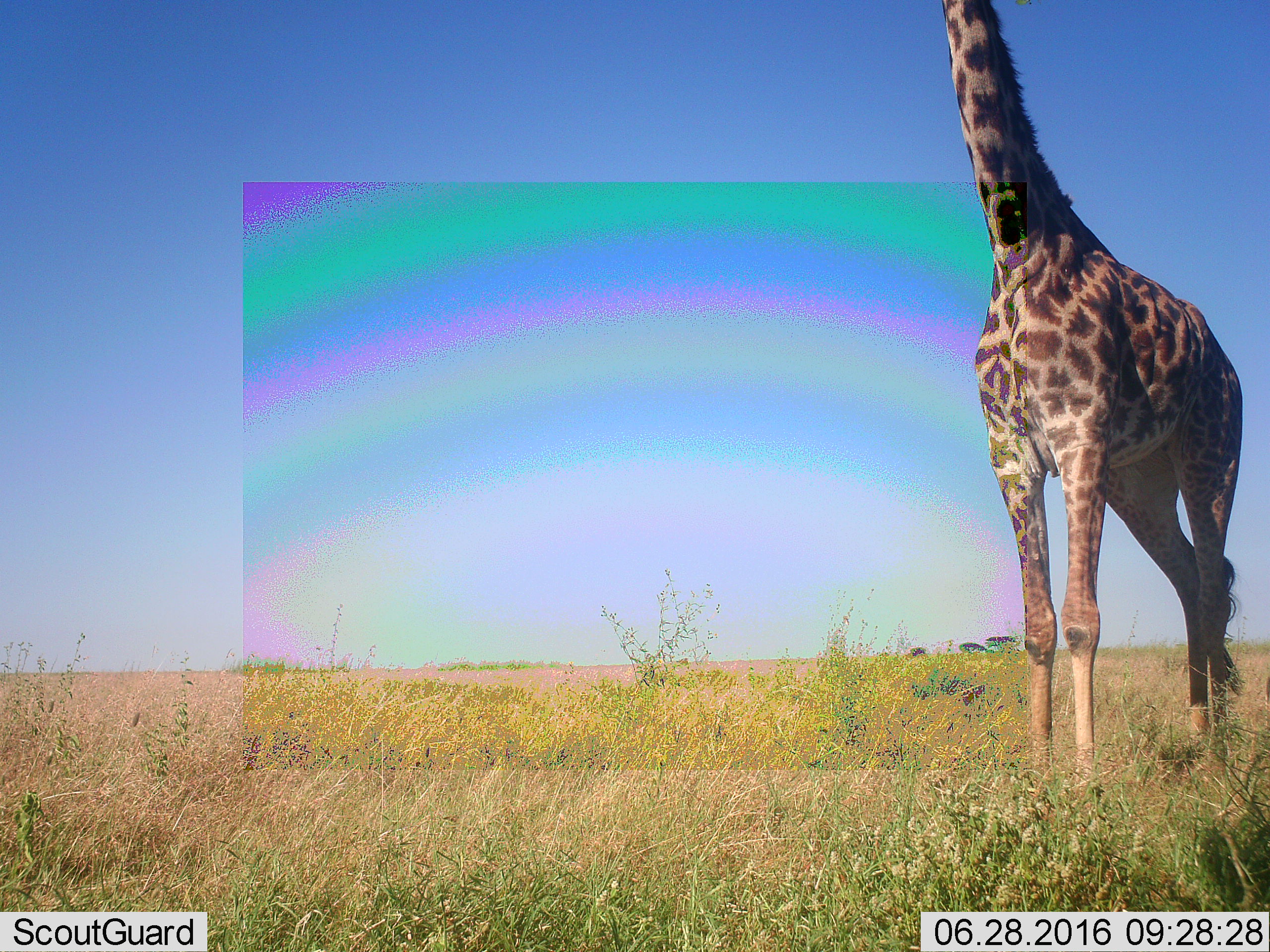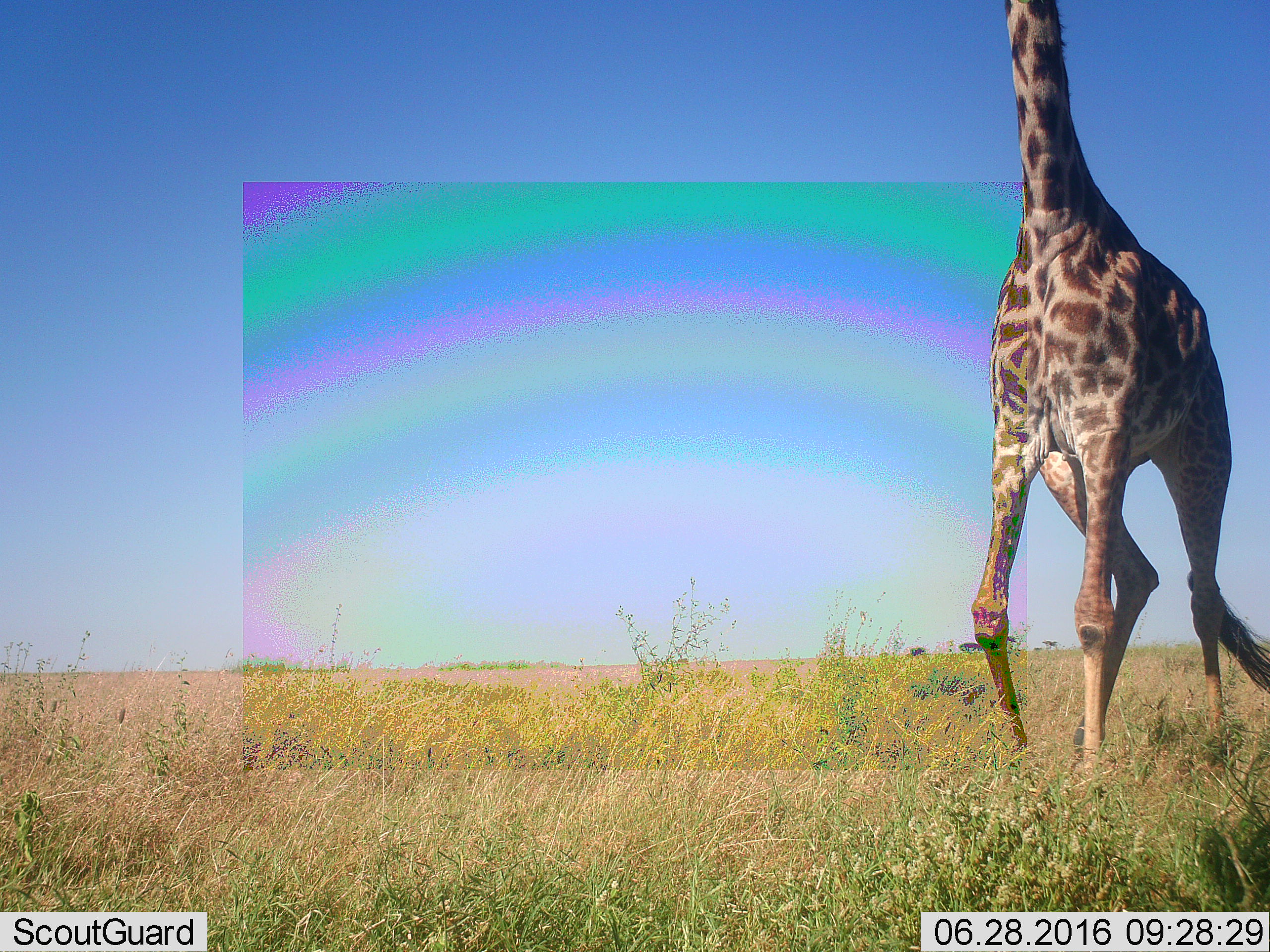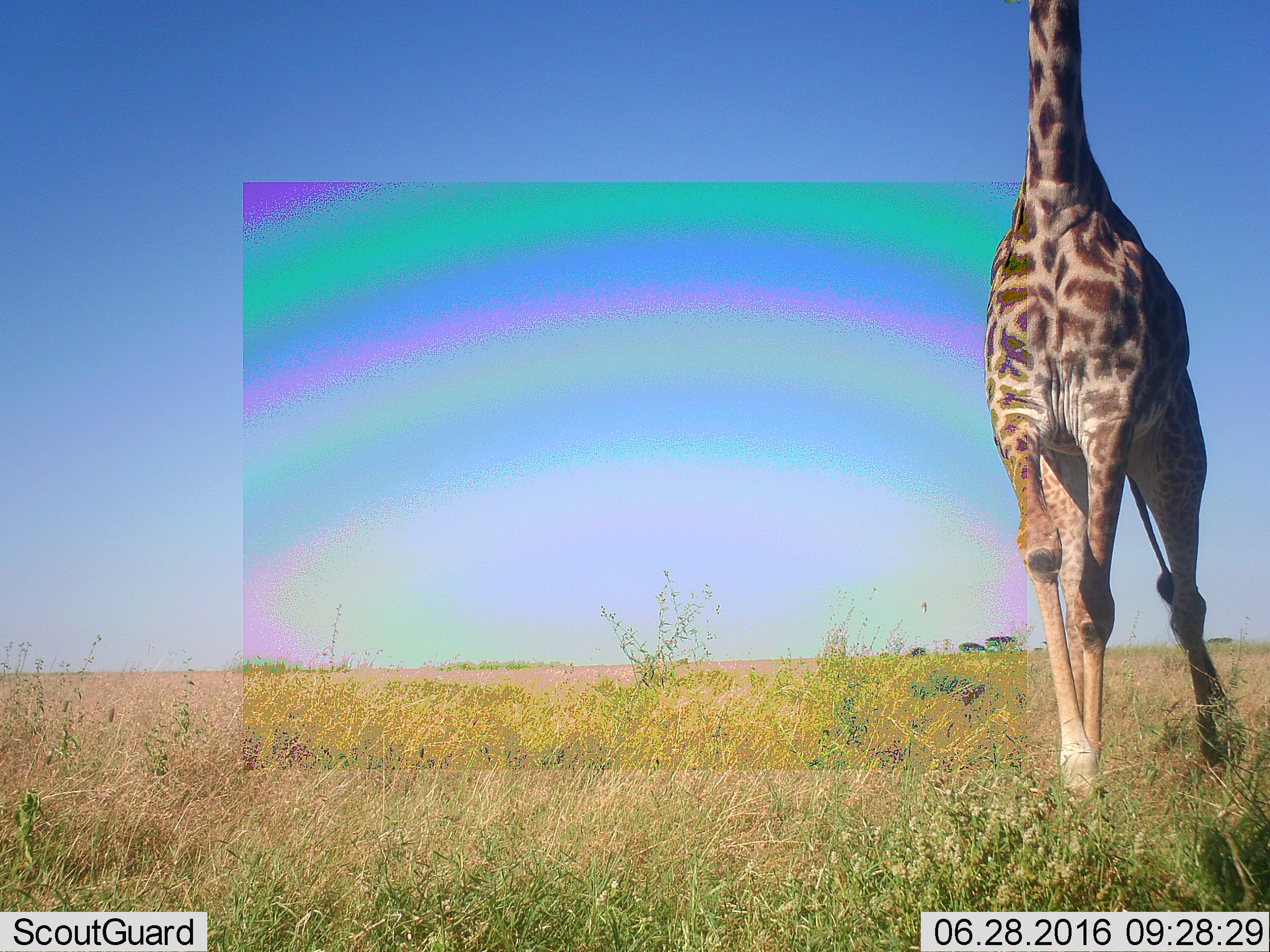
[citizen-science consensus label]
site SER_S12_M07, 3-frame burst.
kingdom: Animalia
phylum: Chordata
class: Mammalia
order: Artiodactyla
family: Giraffidae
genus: Giraffa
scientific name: Giraffa camelopardalis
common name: giraffe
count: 1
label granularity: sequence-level